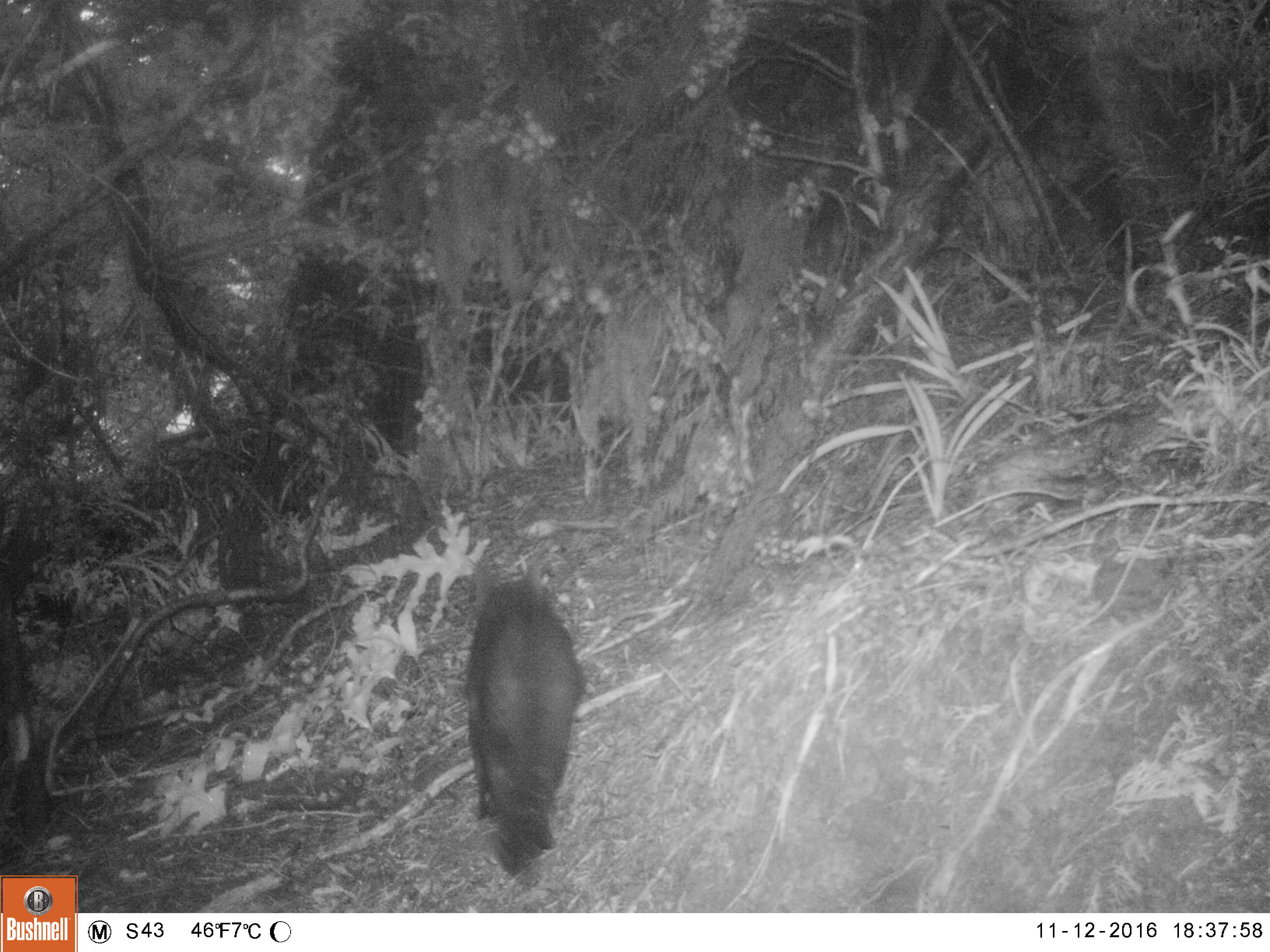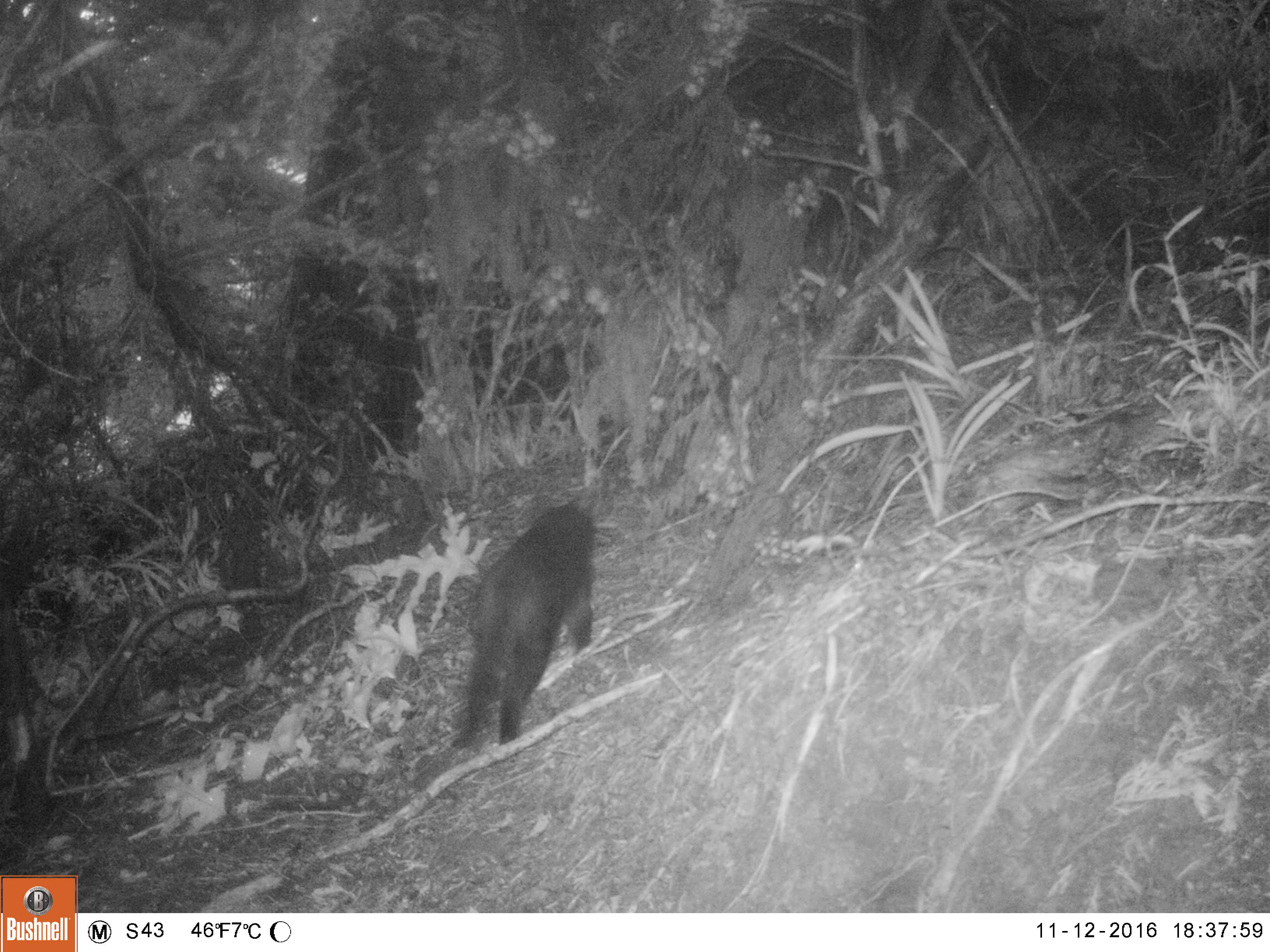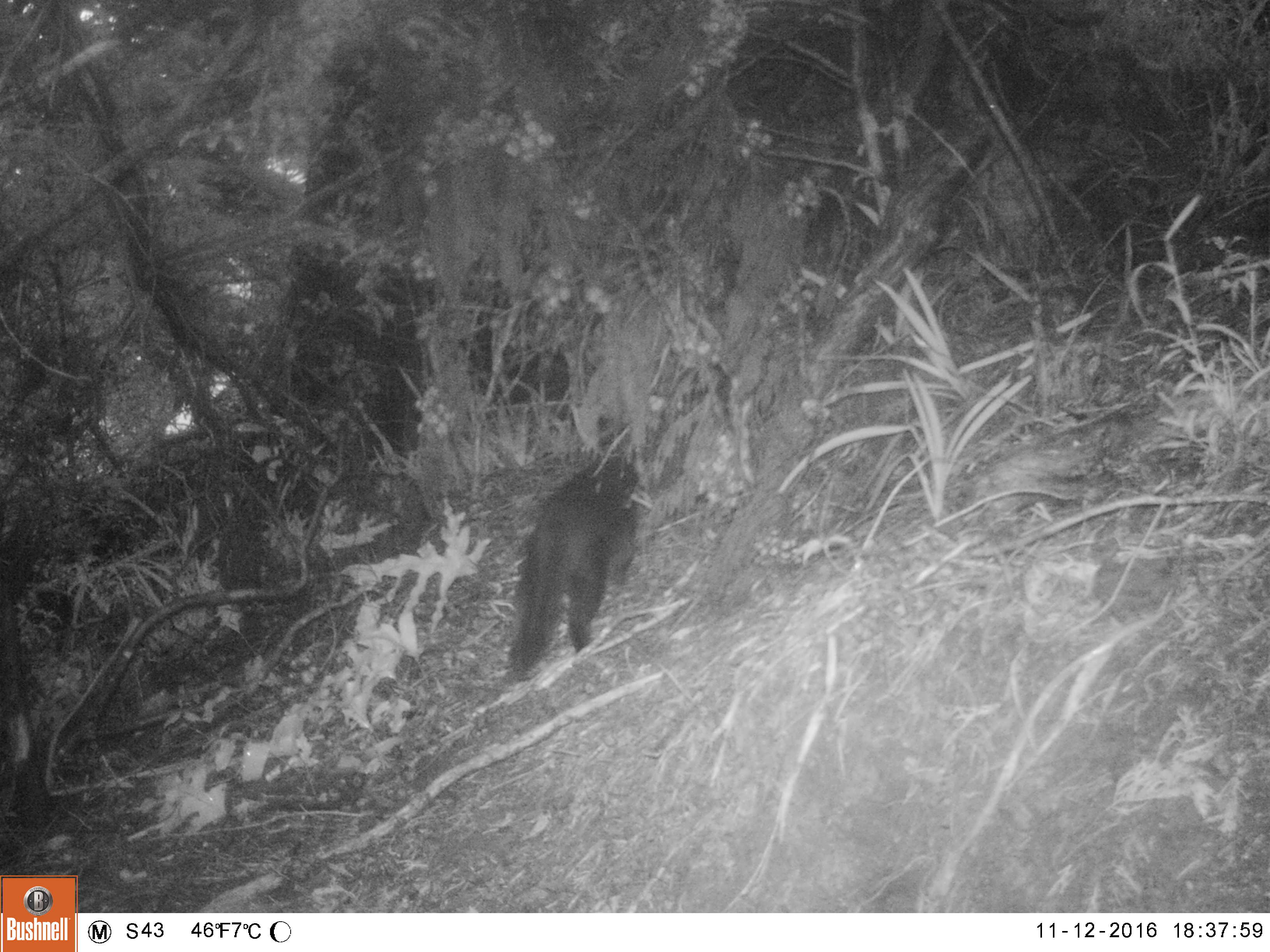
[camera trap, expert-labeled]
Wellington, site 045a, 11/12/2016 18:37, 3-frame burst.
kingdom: Animalia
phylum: Chordata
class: Mammalia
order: Carnivora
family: Felidae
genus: Felis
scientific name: Felis catus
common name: cat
Cat (Felis catus).